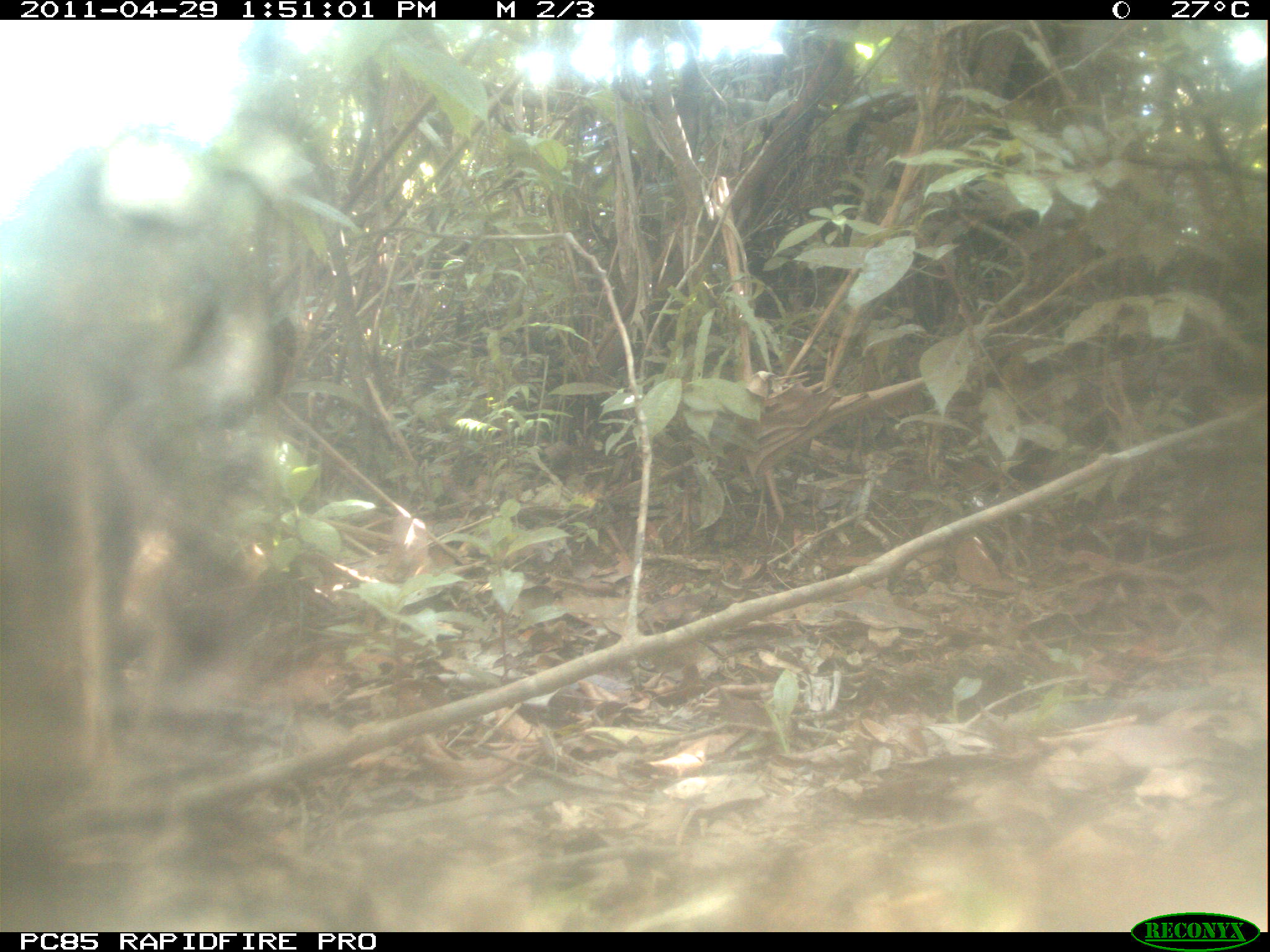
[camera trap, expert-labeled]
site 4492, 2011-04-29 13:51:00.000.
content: no animal present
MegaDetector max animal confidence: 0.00